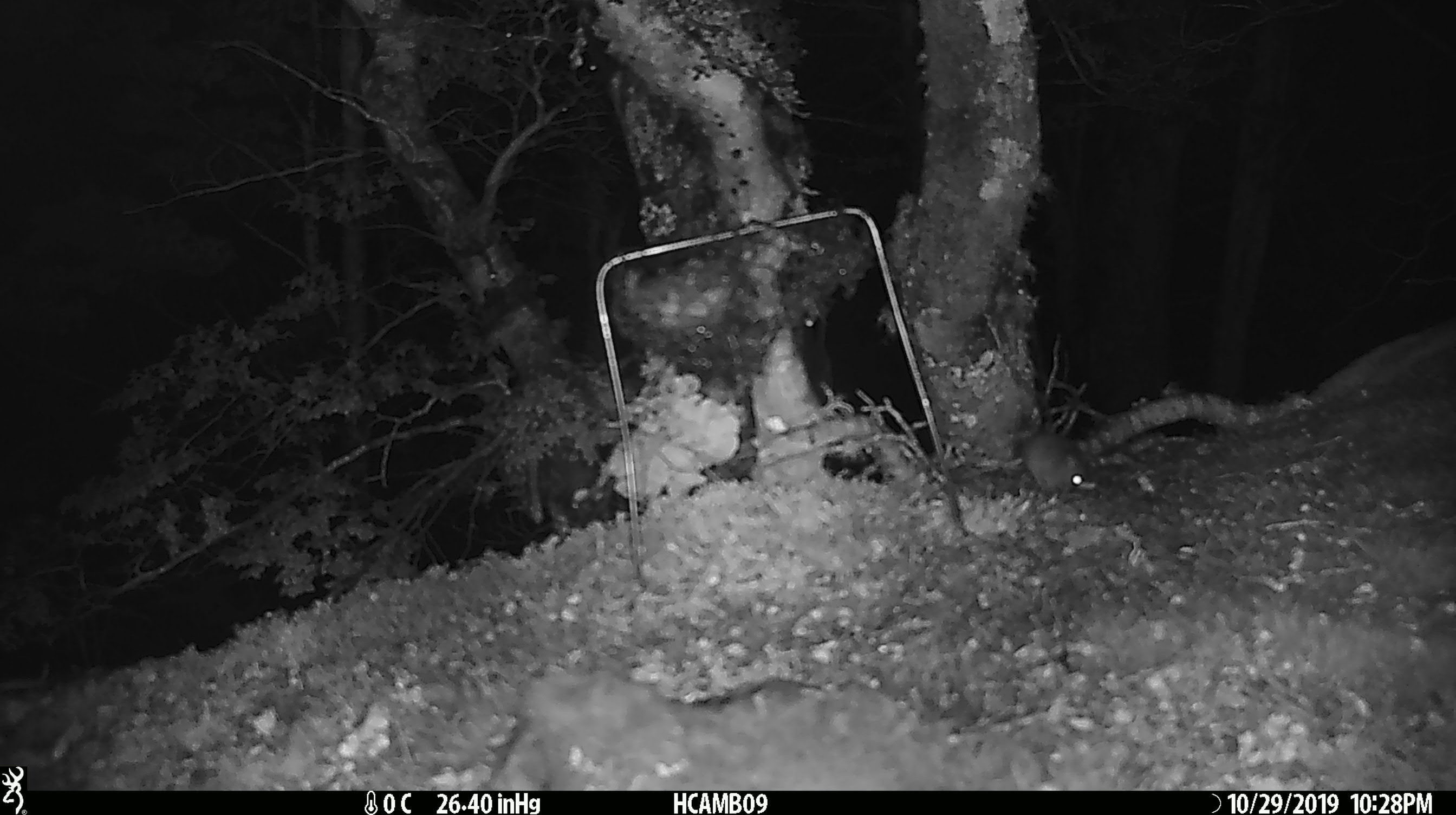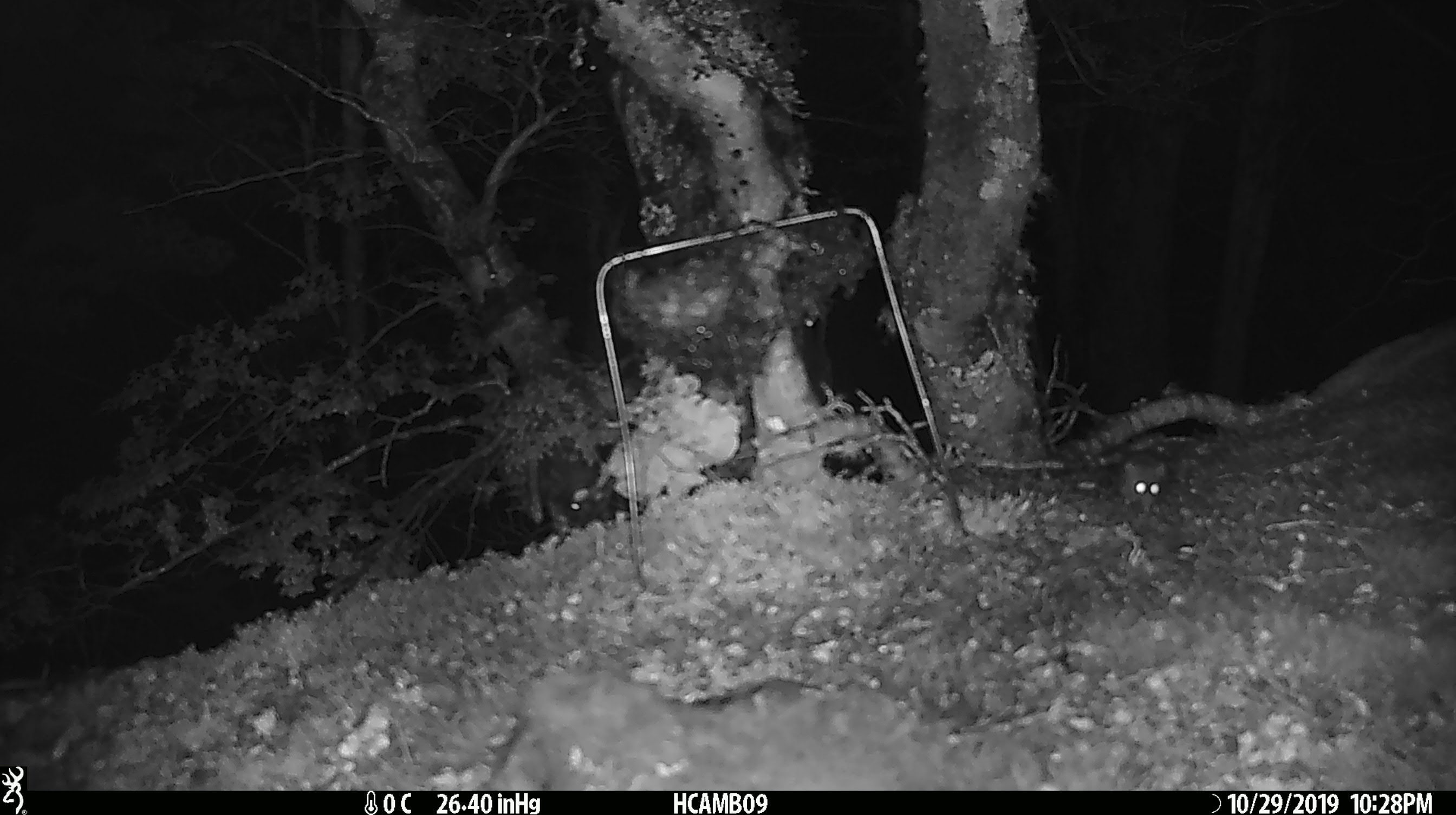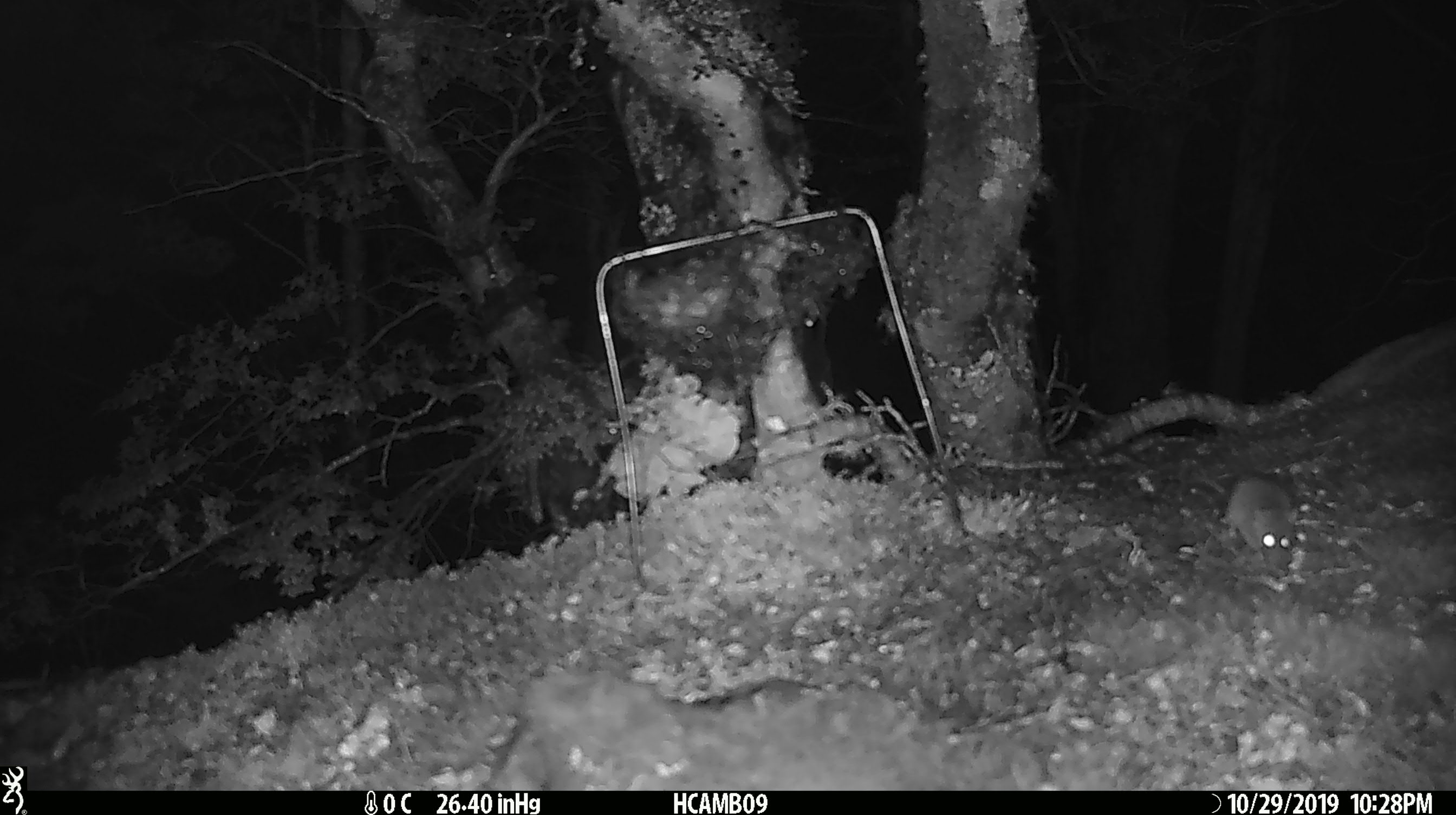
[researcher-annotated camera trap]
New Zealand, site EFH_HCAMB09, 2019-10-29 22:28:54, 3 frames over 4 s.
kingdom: Animalia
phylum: Chordata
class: Mammalia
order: Rodentia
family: Muridae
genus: Mus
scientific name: Mus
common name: mouse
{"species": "mouse (Mus)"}